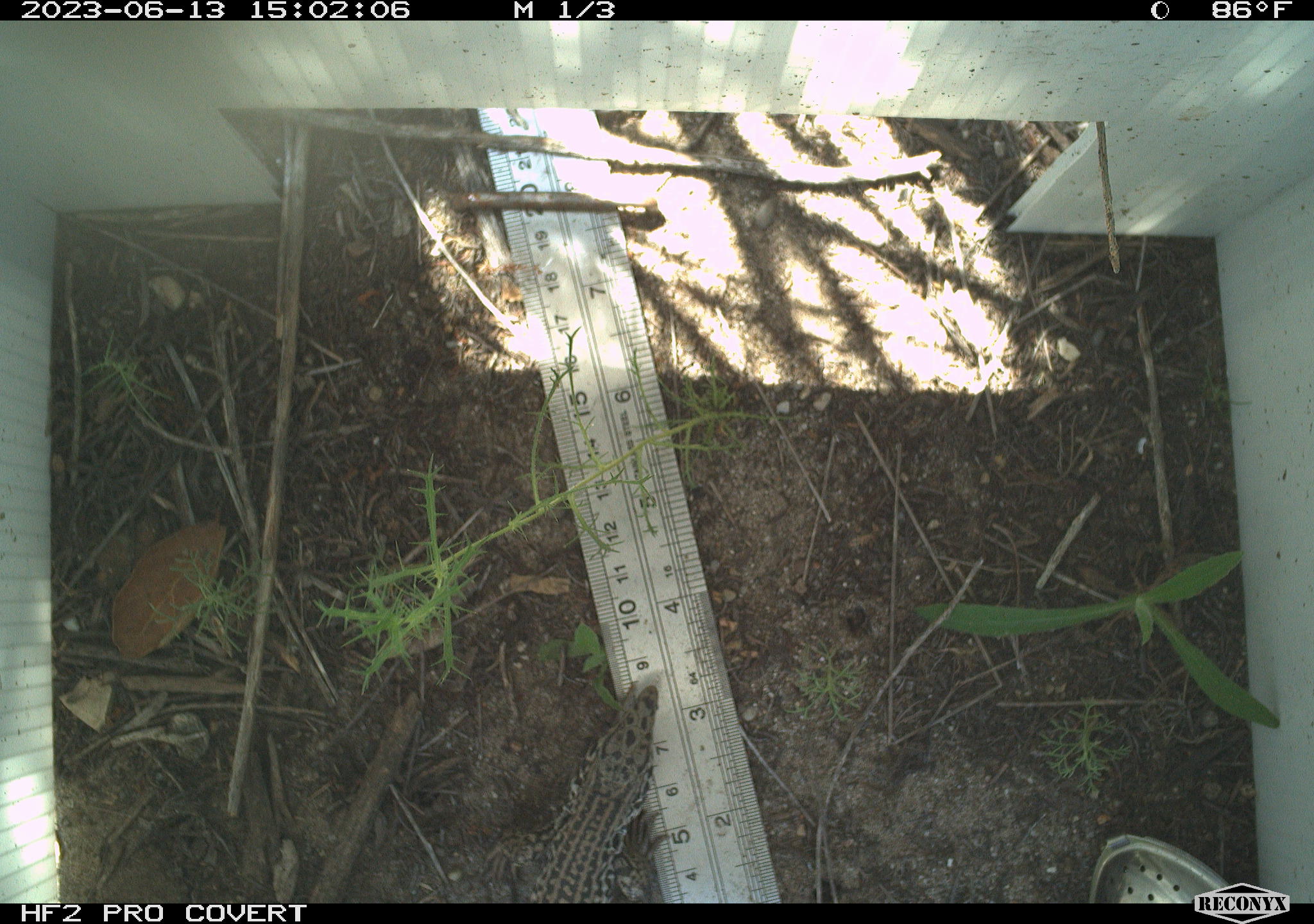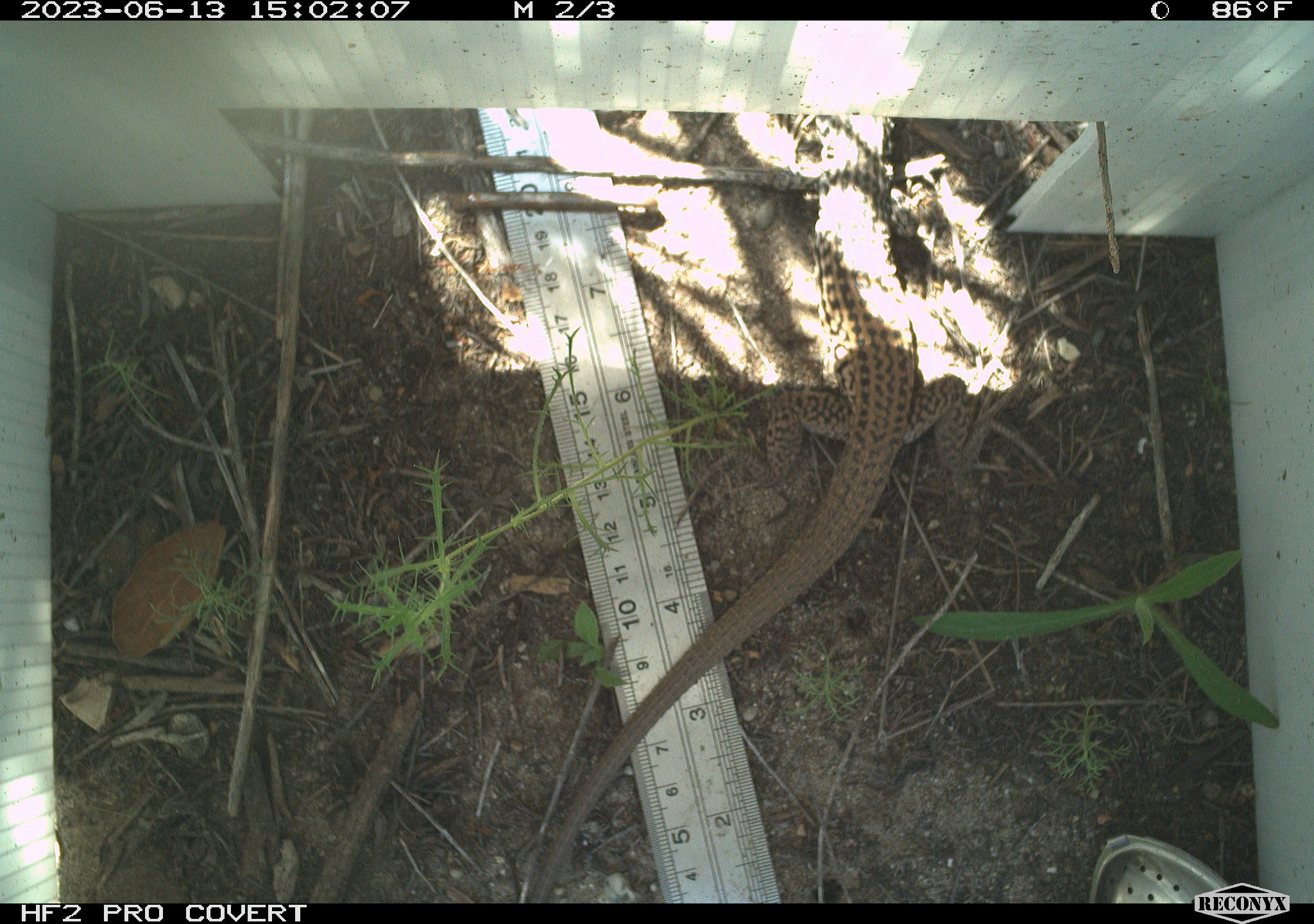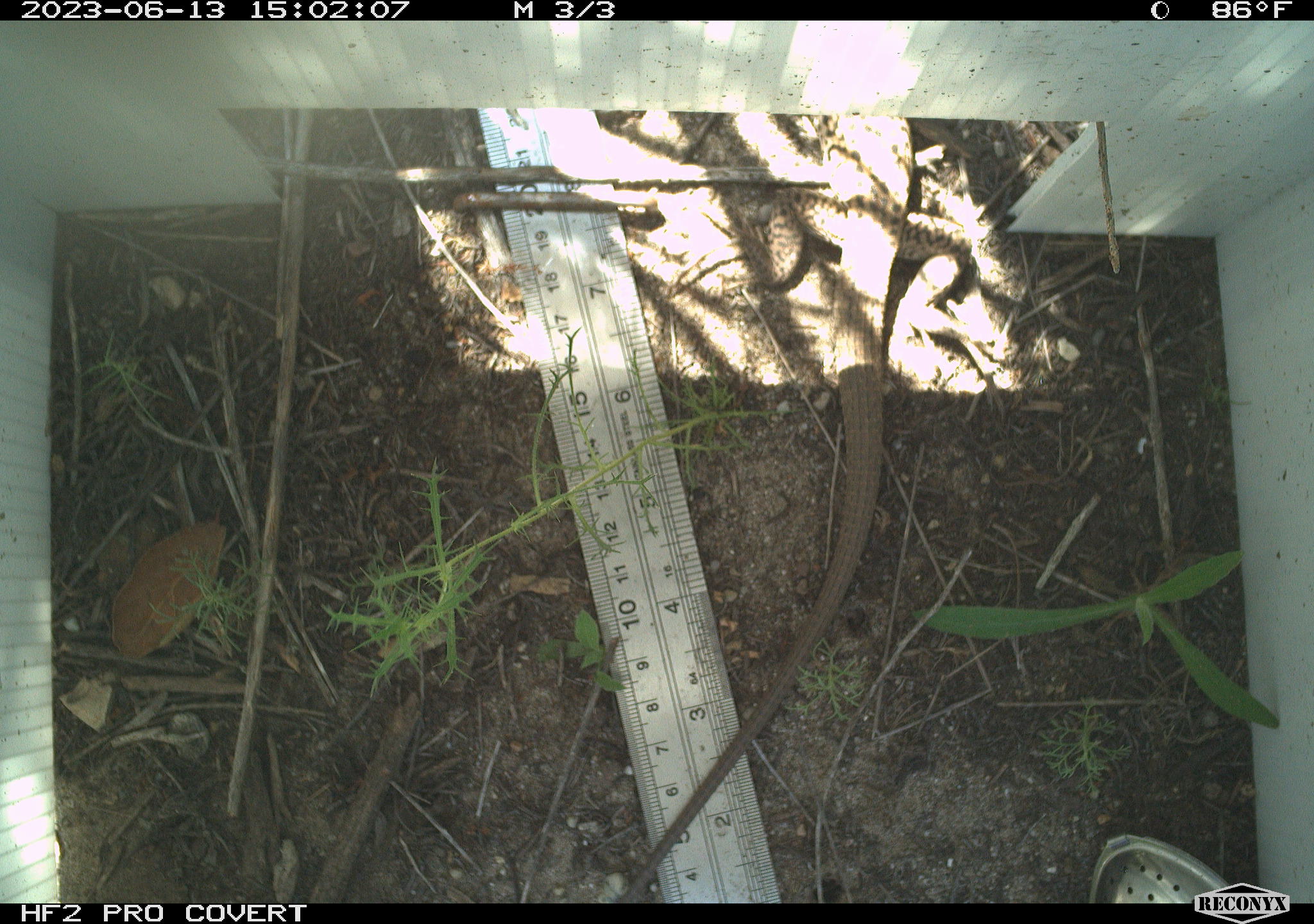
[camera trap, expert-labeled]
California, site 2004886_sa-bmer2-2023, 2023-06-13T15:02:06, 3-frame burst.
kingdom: Animalia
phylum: Chordata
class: Reptilia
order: Squamata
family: Teiidae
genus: Aspidoscelis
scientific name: Aspidoscelis tigris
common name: western whiptail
Western whiptail (Aspidoscelis tigris).